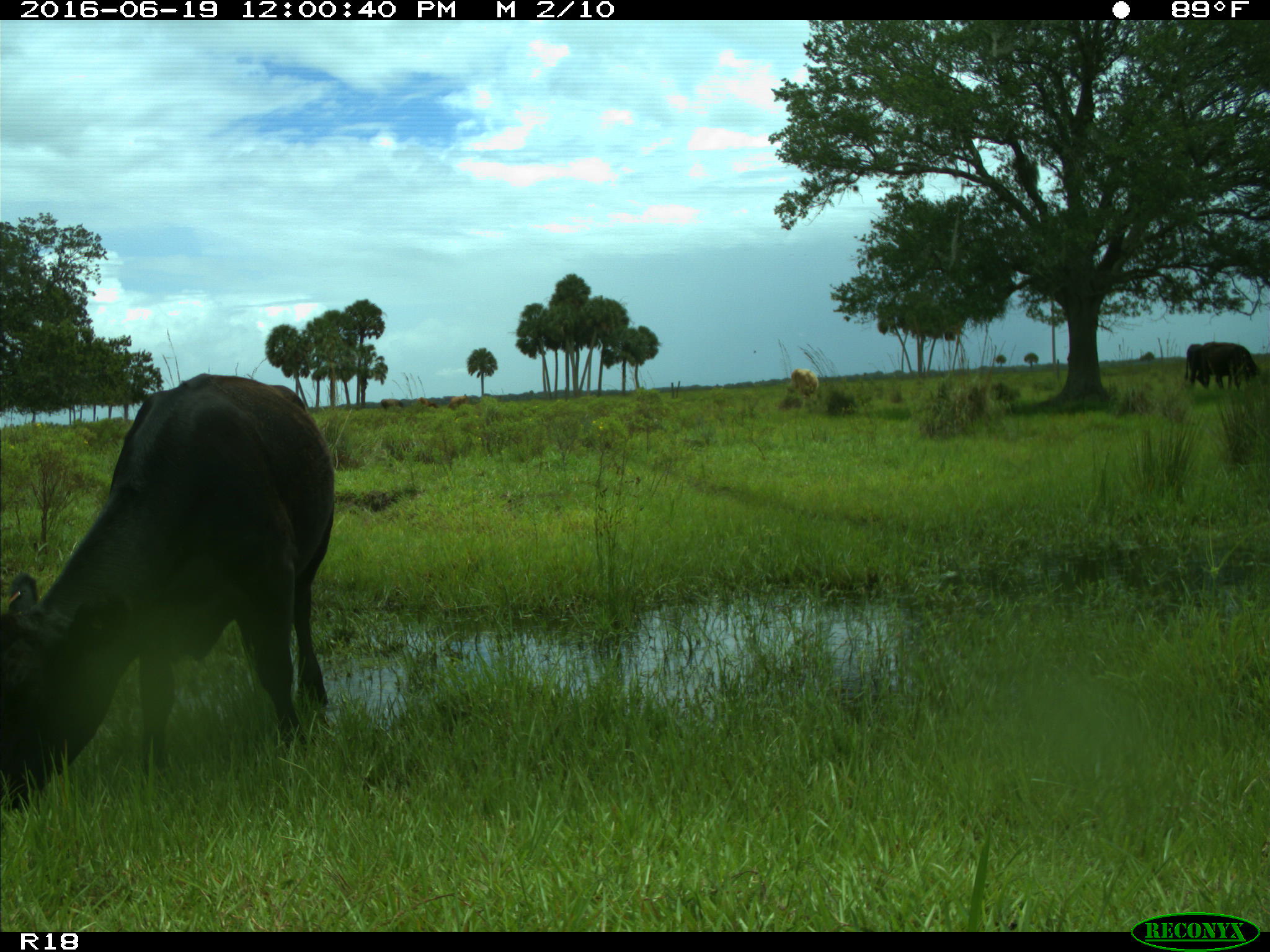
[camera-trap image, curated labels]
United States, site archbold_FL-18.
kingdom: Animalia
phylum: Chordata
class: Mammalia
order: Artiodactyla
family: Bovidae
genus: Bos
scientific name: Bos taurus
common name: domestic cow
Bos taurus (domestic cow).